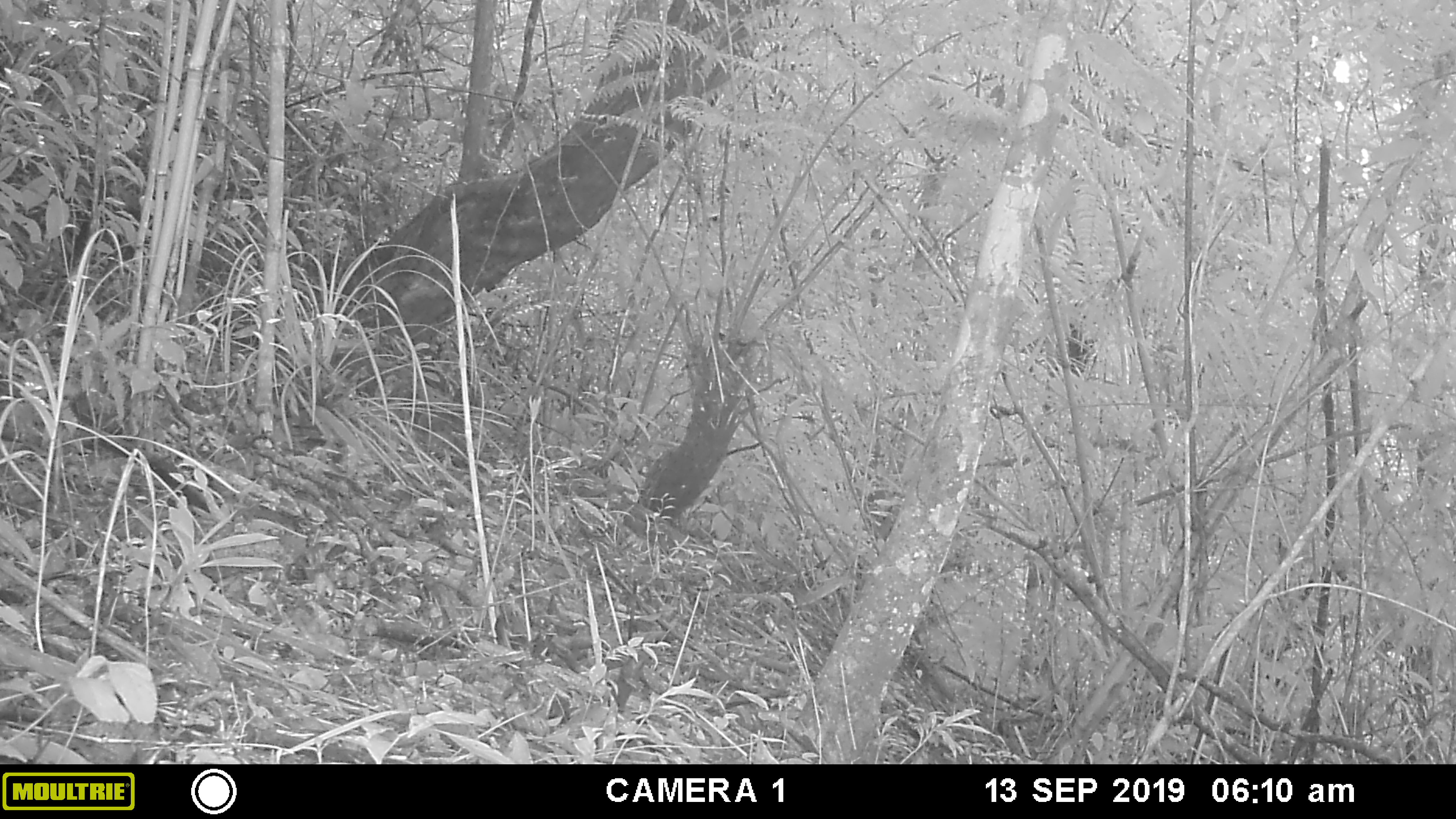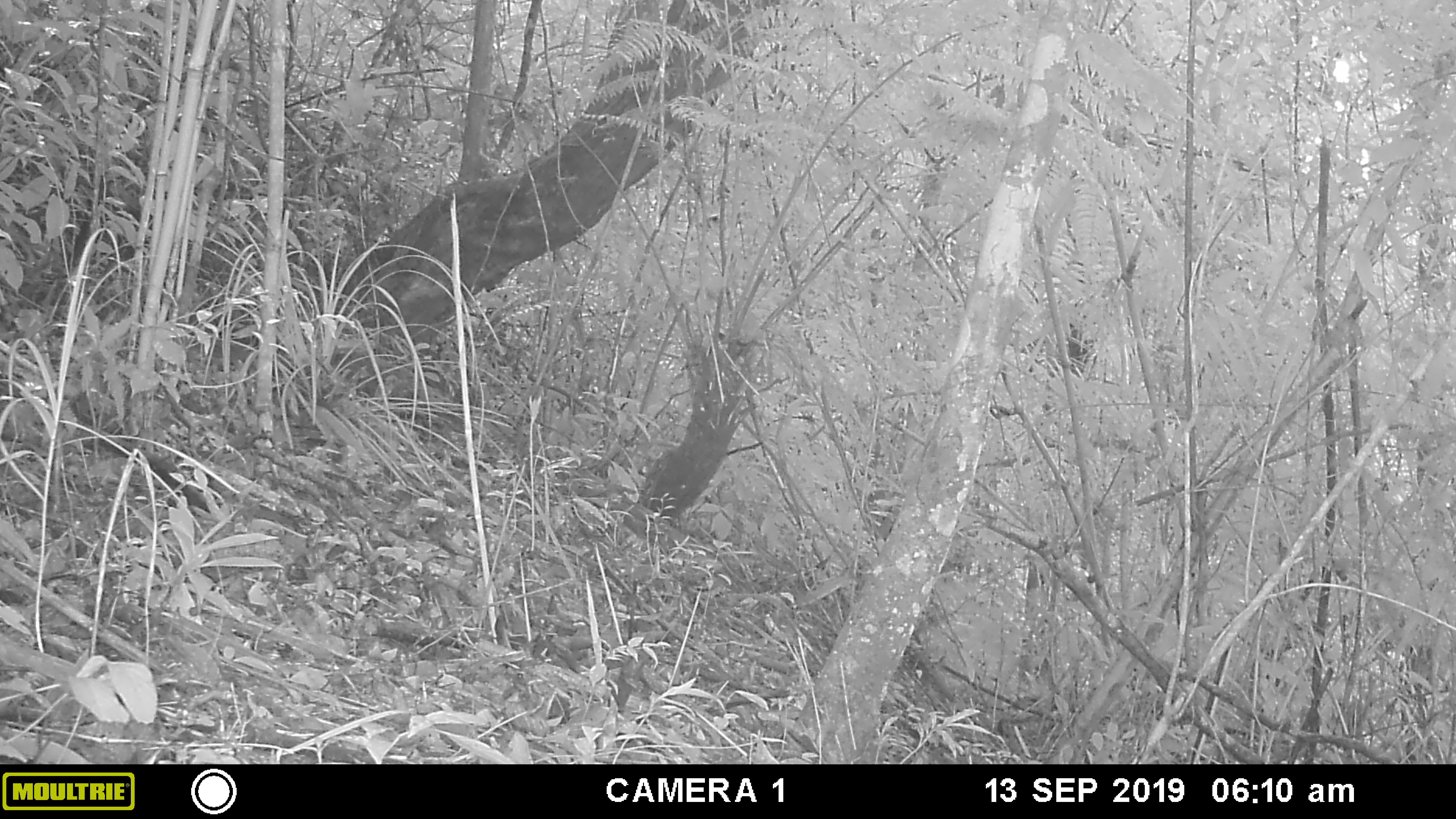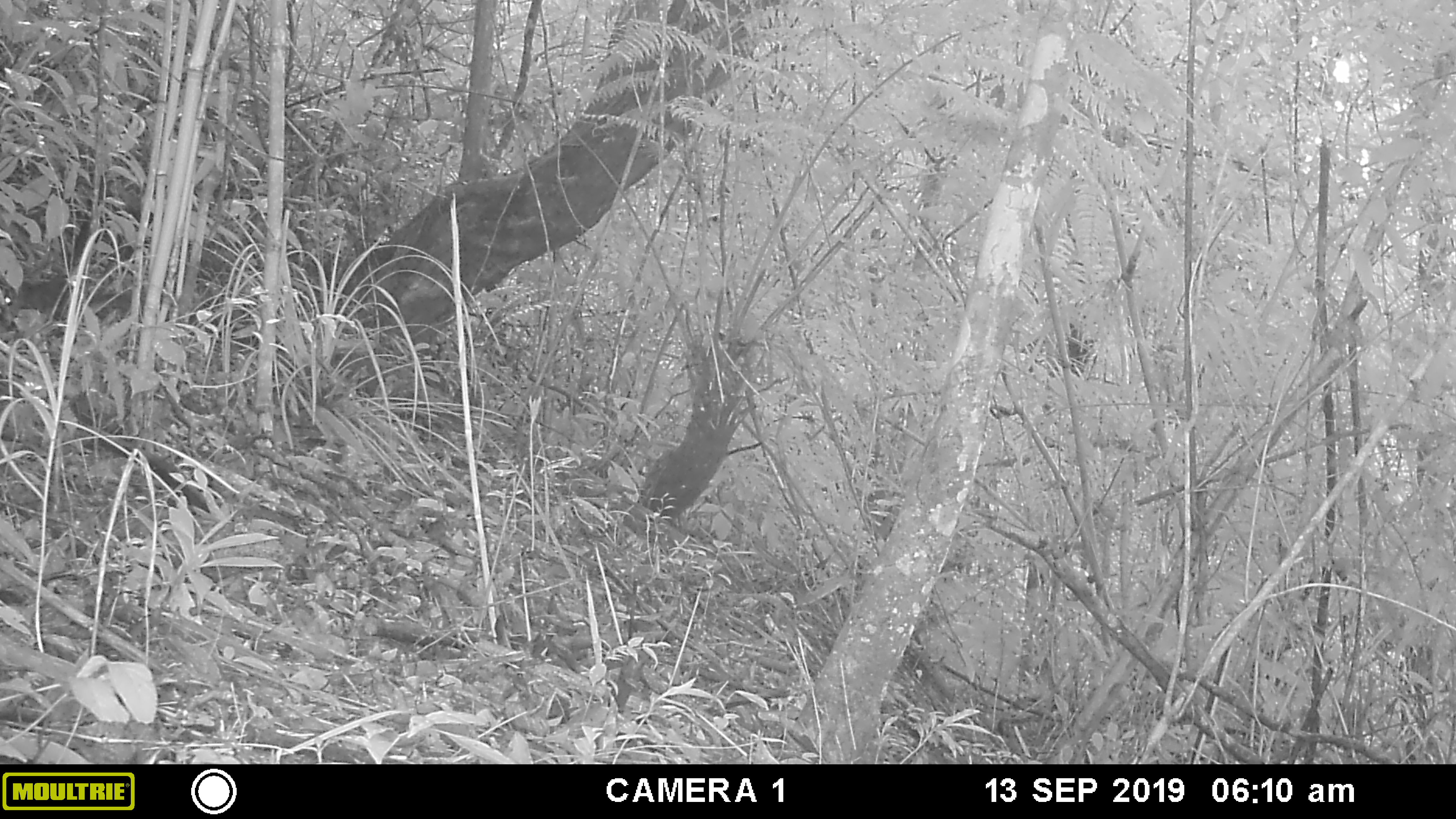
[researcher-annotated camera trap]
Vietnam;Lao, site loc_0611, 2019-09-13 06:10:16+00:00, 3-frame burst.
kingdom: Animalia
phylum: Chordata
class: Mammalia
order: Rodentia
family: Sciuridae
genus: Dremomys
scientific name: Dremomys rufigenis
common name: red-cheeked squirrel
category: red cheeked squirrel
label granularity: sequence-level